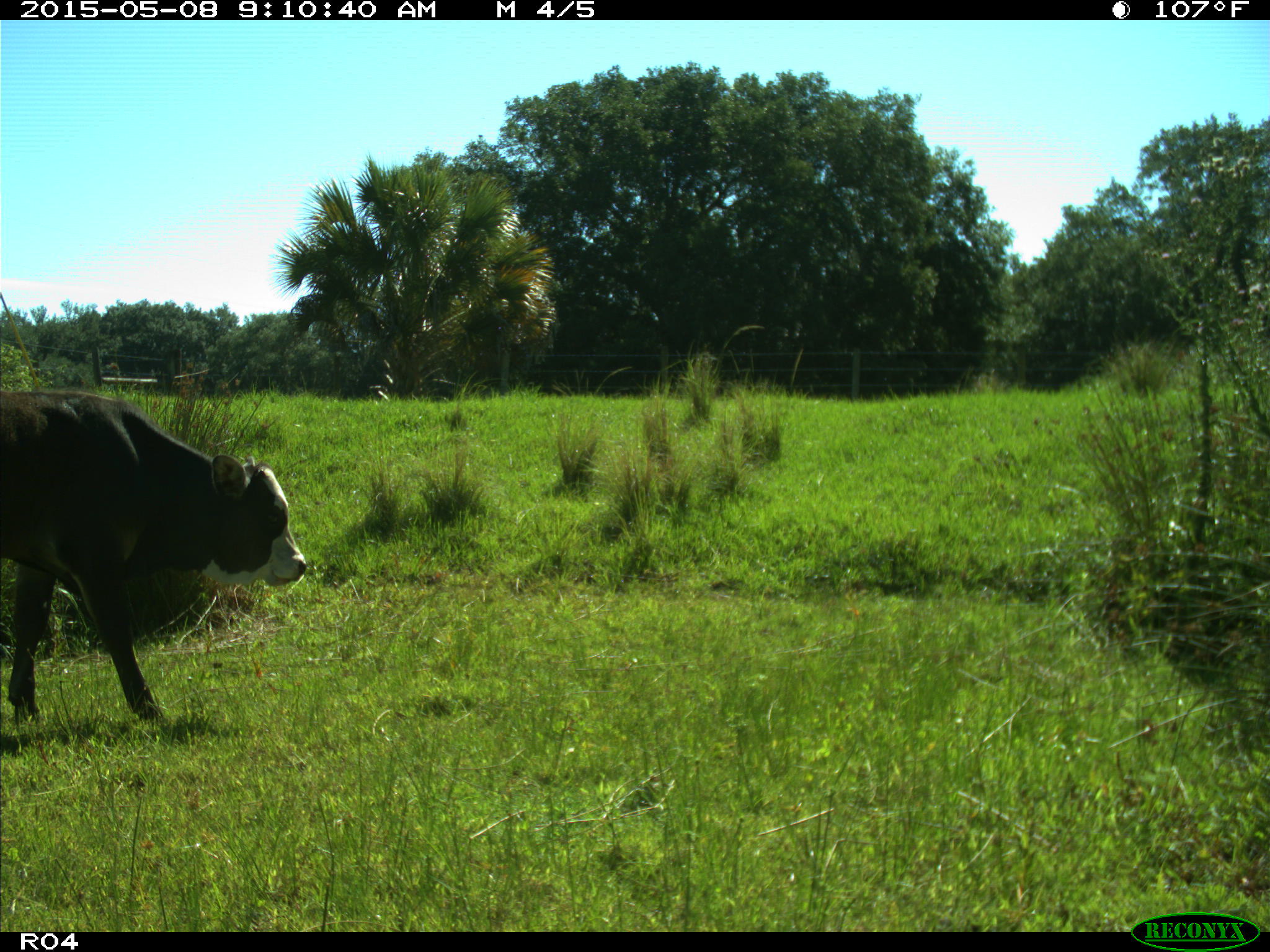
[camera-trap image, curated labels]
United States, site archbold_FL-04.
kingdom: Animalia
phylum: Chordata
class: Mammalia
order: Artiodactyla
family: Bovidae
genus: Bos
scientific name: Bos taurus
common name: domestic cow